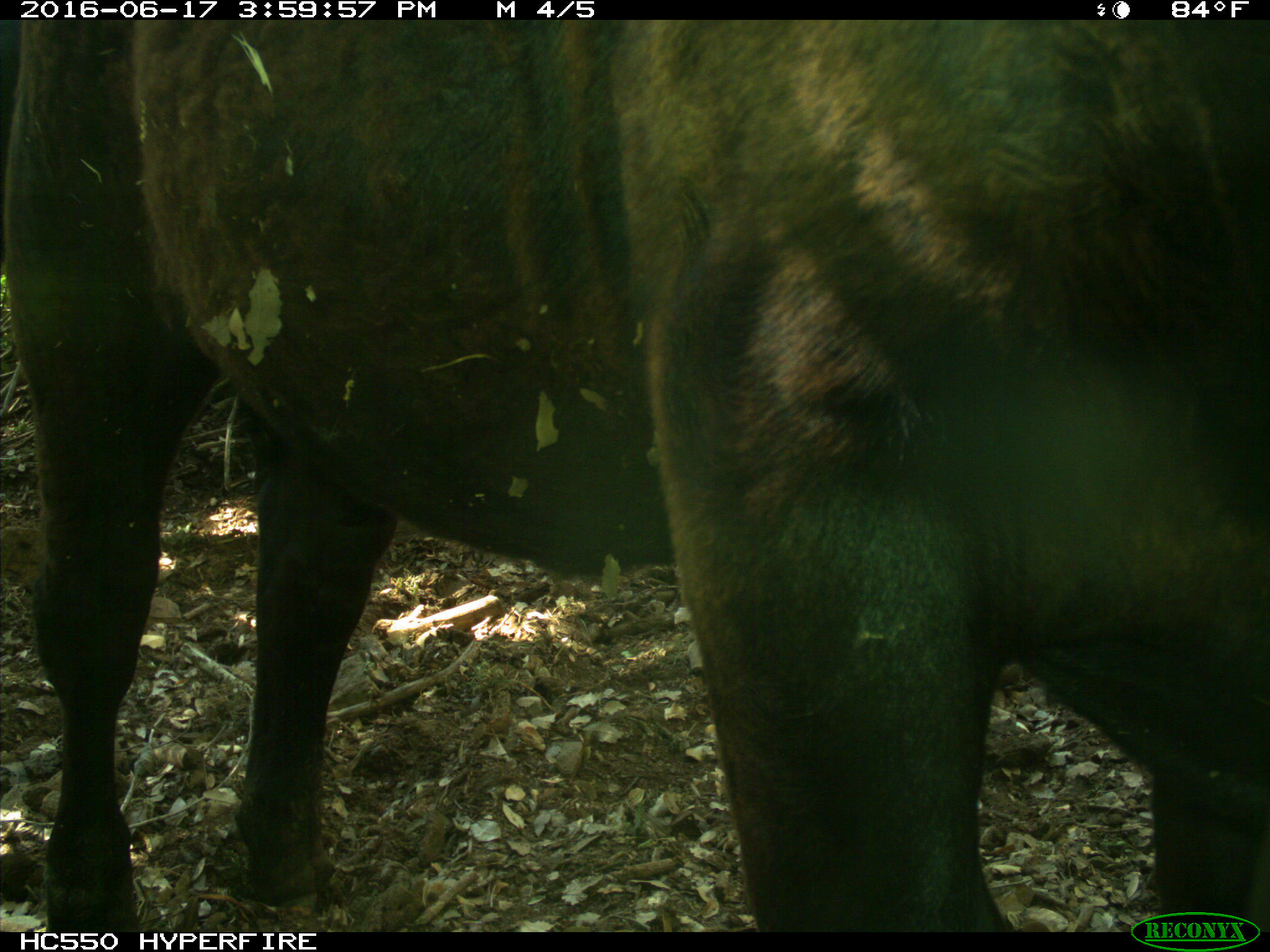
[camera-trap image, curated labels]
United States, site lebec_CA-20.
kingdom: Animalia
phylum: Chordata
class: Mammalia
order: Artiodactyla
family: Bovidae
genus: Bos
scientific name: Bos taurus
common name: domestic cow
Bos taurus (domestic cow).